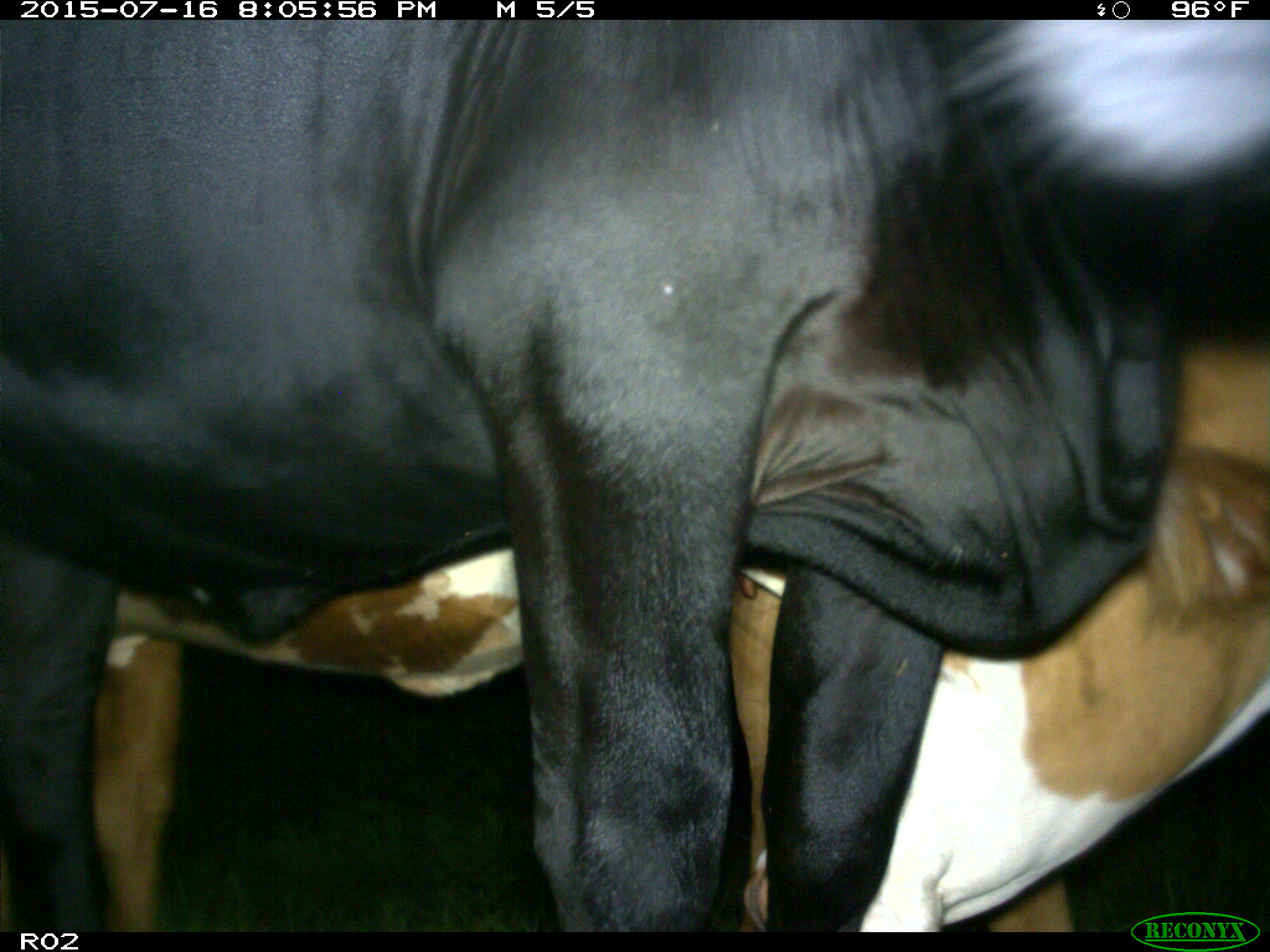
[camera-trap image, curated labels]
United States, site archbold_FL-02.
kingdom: Animalia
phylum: Chordata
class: Mammalia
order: Artiodactyla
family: Bovidae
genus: Bos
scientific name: Bos taurus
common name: domestic cow